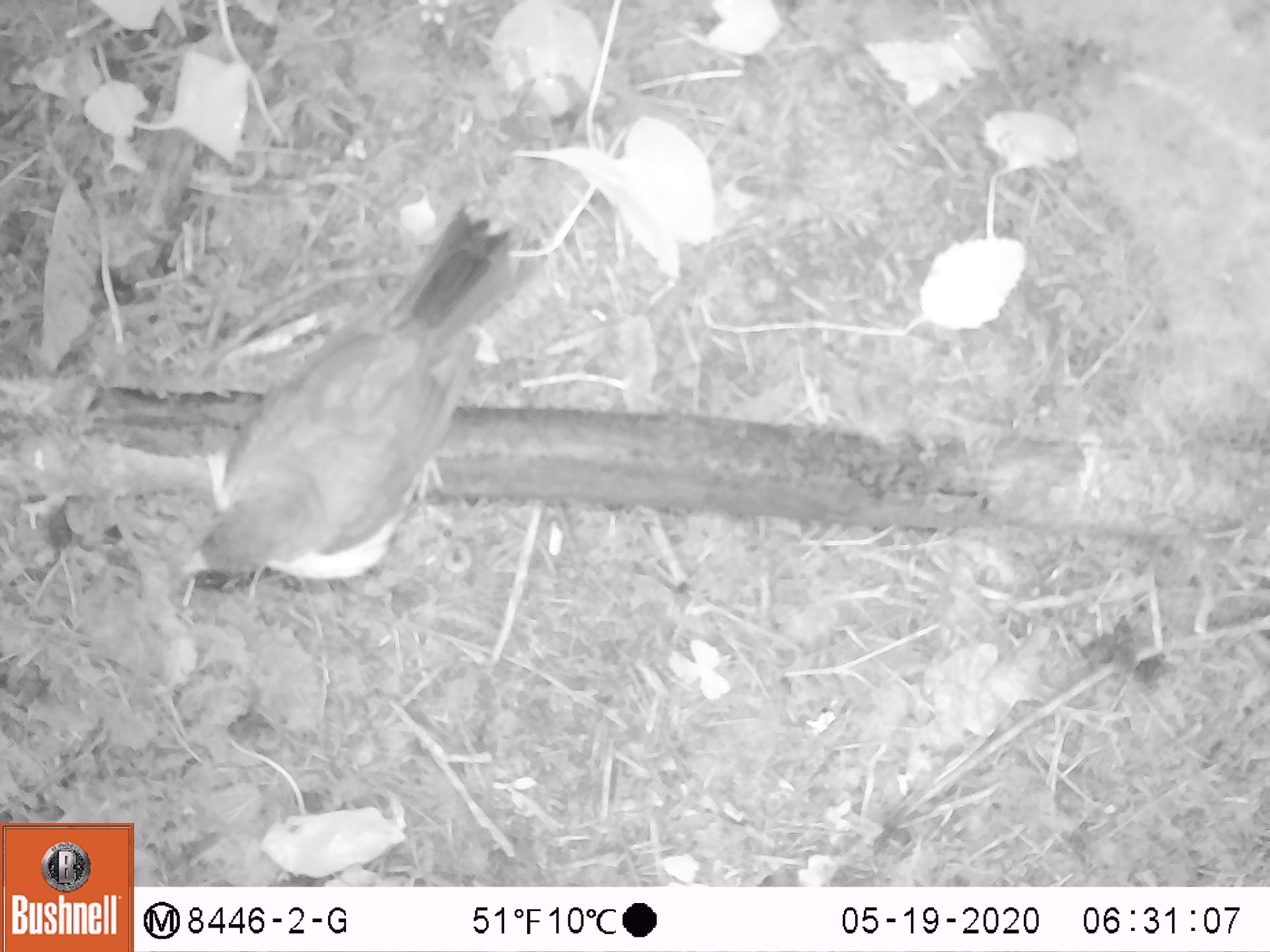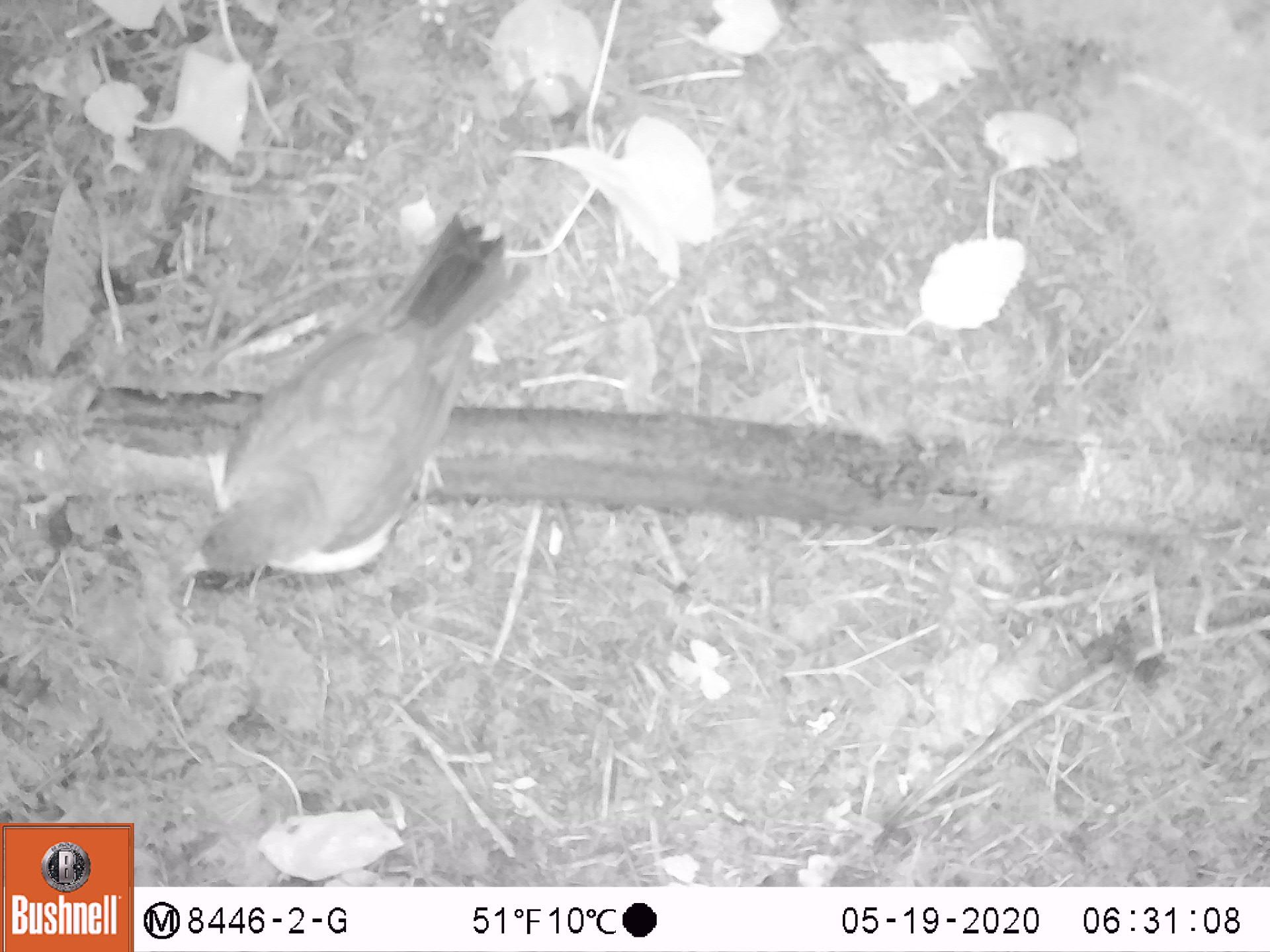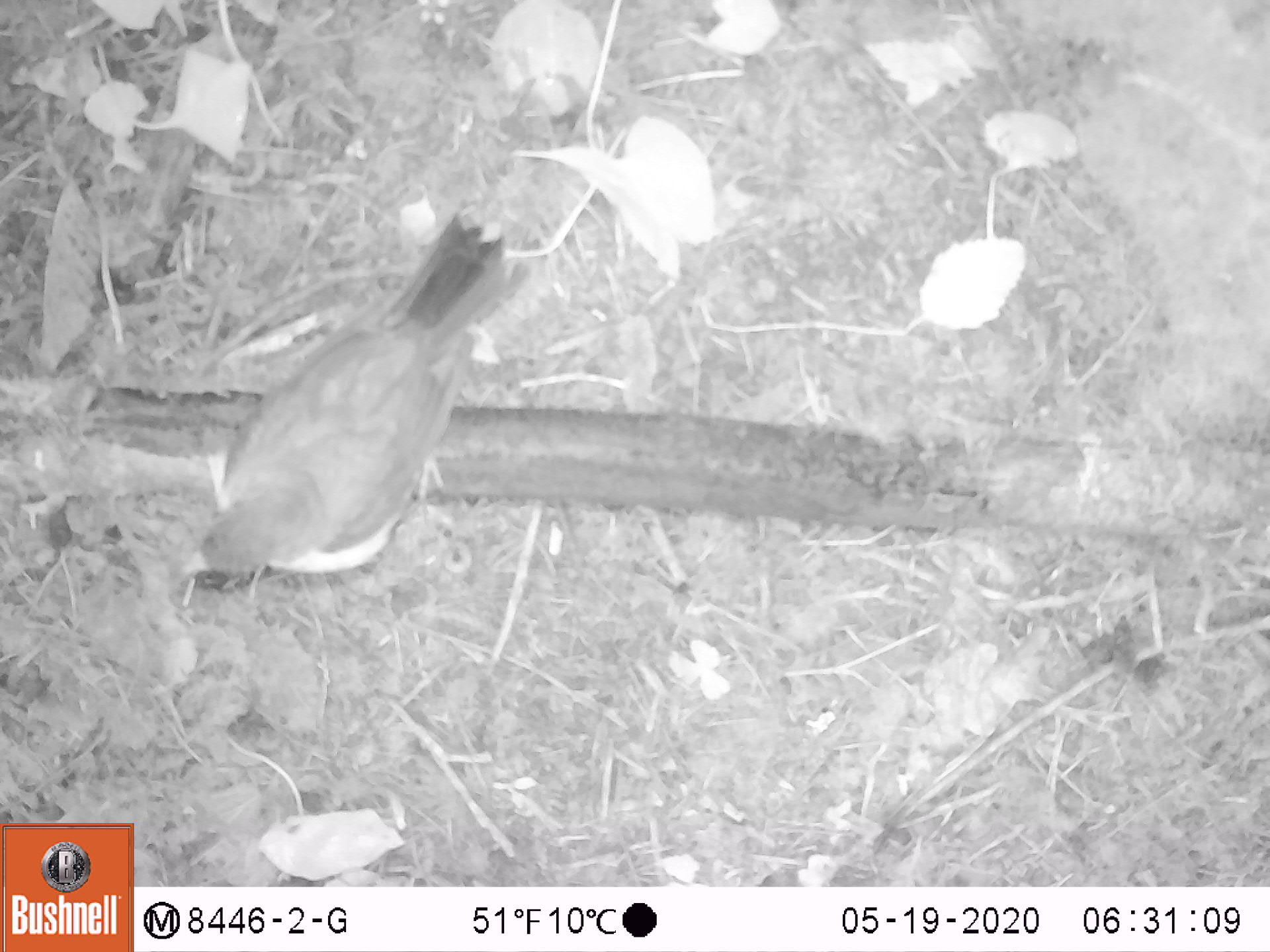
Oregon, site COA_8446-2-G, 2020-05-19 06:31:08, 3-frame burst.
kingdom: Animalia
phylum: Chordata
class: Aves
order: Passeriformes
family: Turdidae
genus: Turdus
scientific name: Turdus migratorius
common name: american robin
American robin (Turdus migratorius).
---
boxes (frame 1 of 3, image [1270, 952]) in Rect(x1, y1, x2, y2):
american robin: Rect(165, 184, 549, 593)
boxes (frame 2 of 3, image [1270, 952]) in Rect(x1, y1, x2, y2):
american robin: Rect(154, 201, 540, 600)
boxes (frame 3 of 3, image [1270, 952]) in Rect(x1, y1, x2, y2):
american robin: Rect(159, 194, 545, 593)